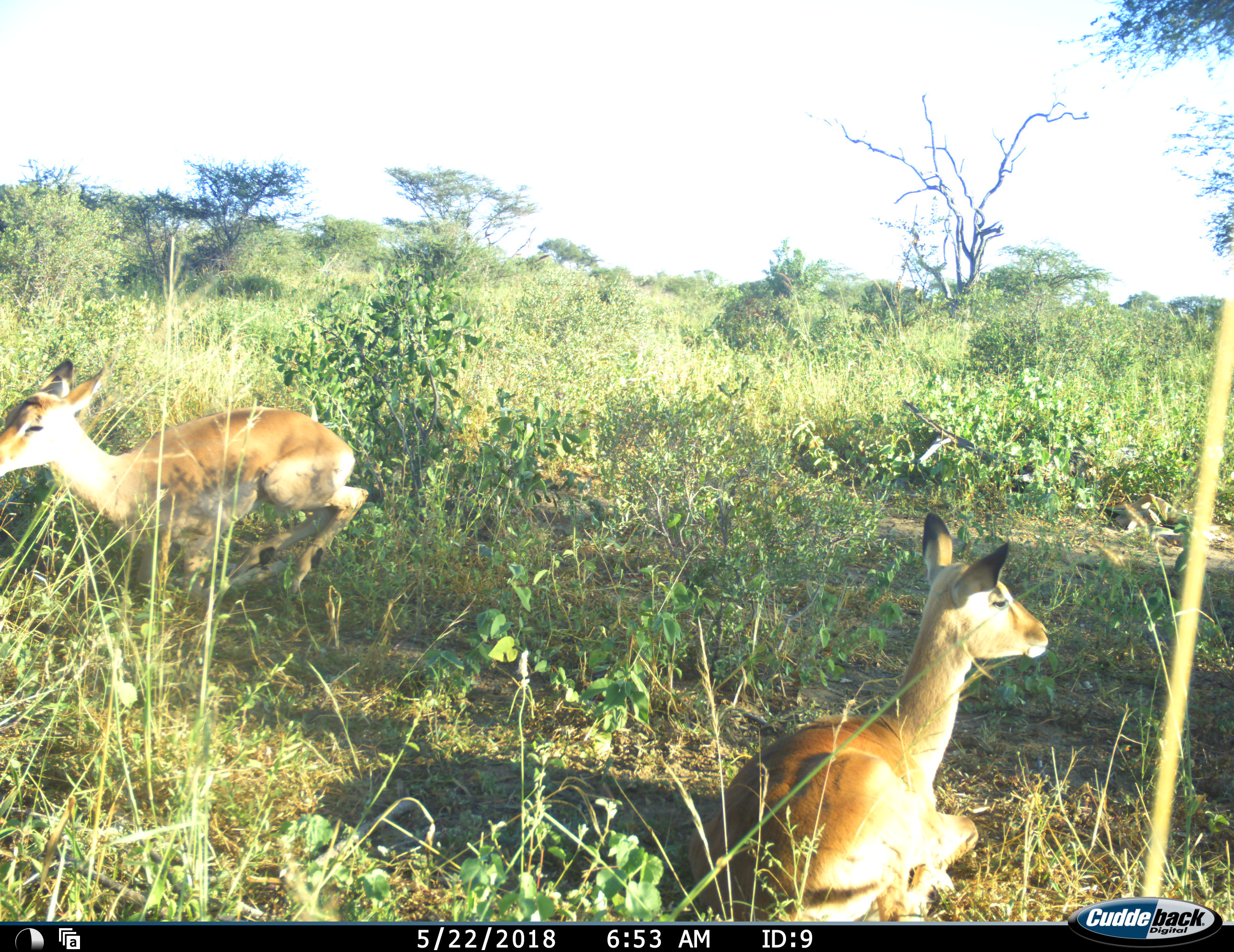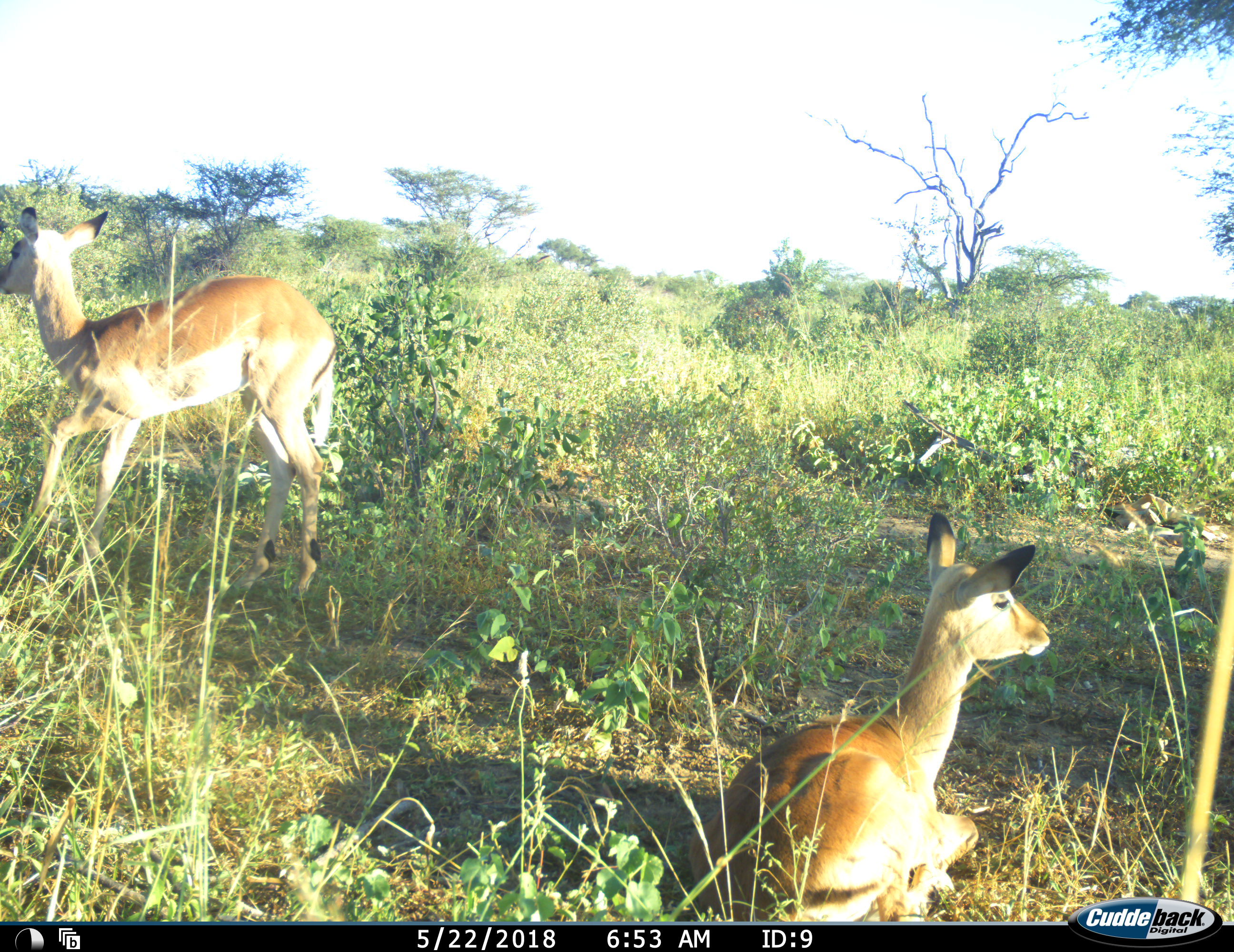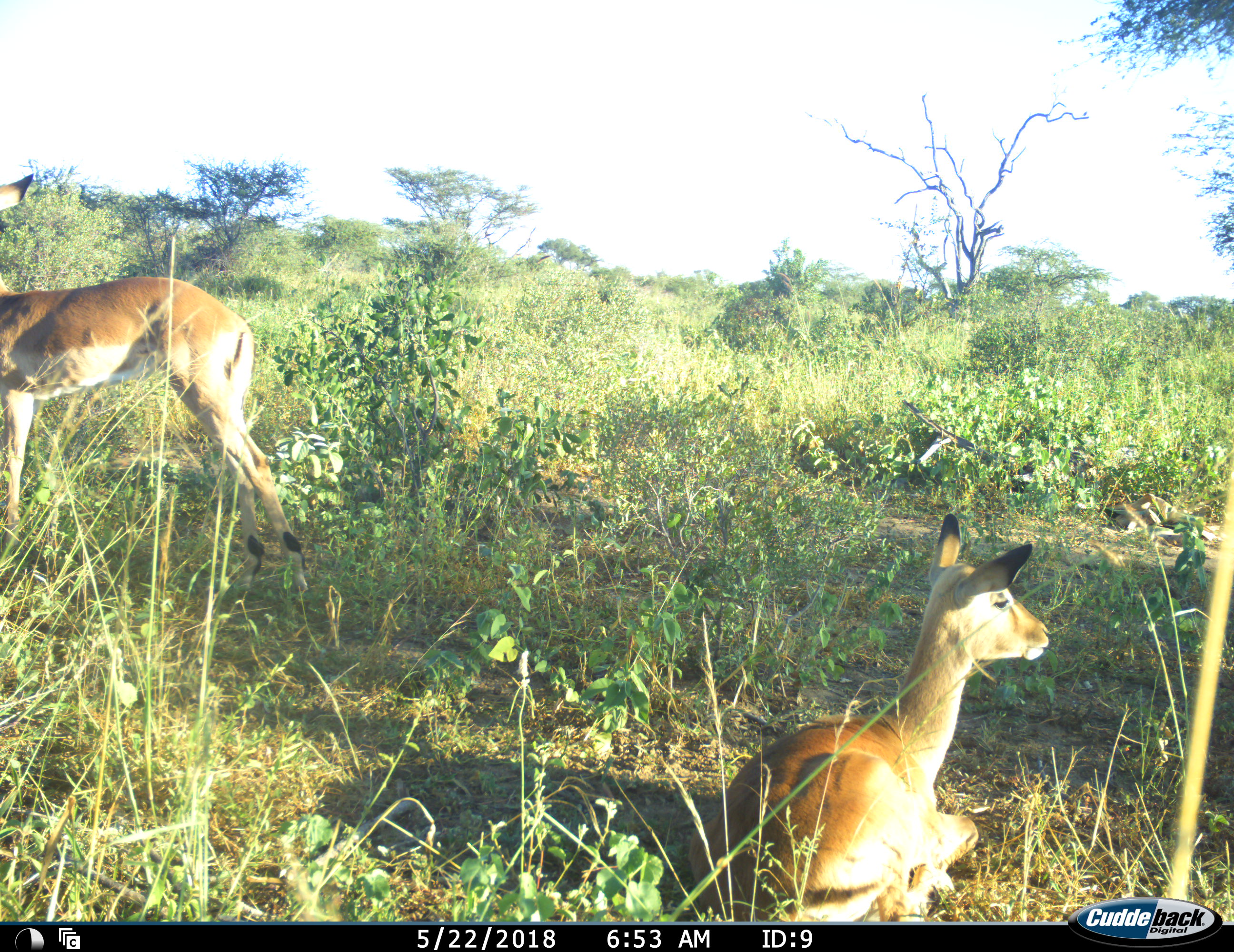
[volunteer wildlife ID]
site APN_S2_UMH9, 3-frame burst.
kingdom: Animalia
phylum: Chordata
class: Mammalia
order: Artiodactyla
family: Bovidae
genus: Aepyceros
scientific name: Aepyceros melampus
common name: impala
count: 2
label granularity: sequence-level